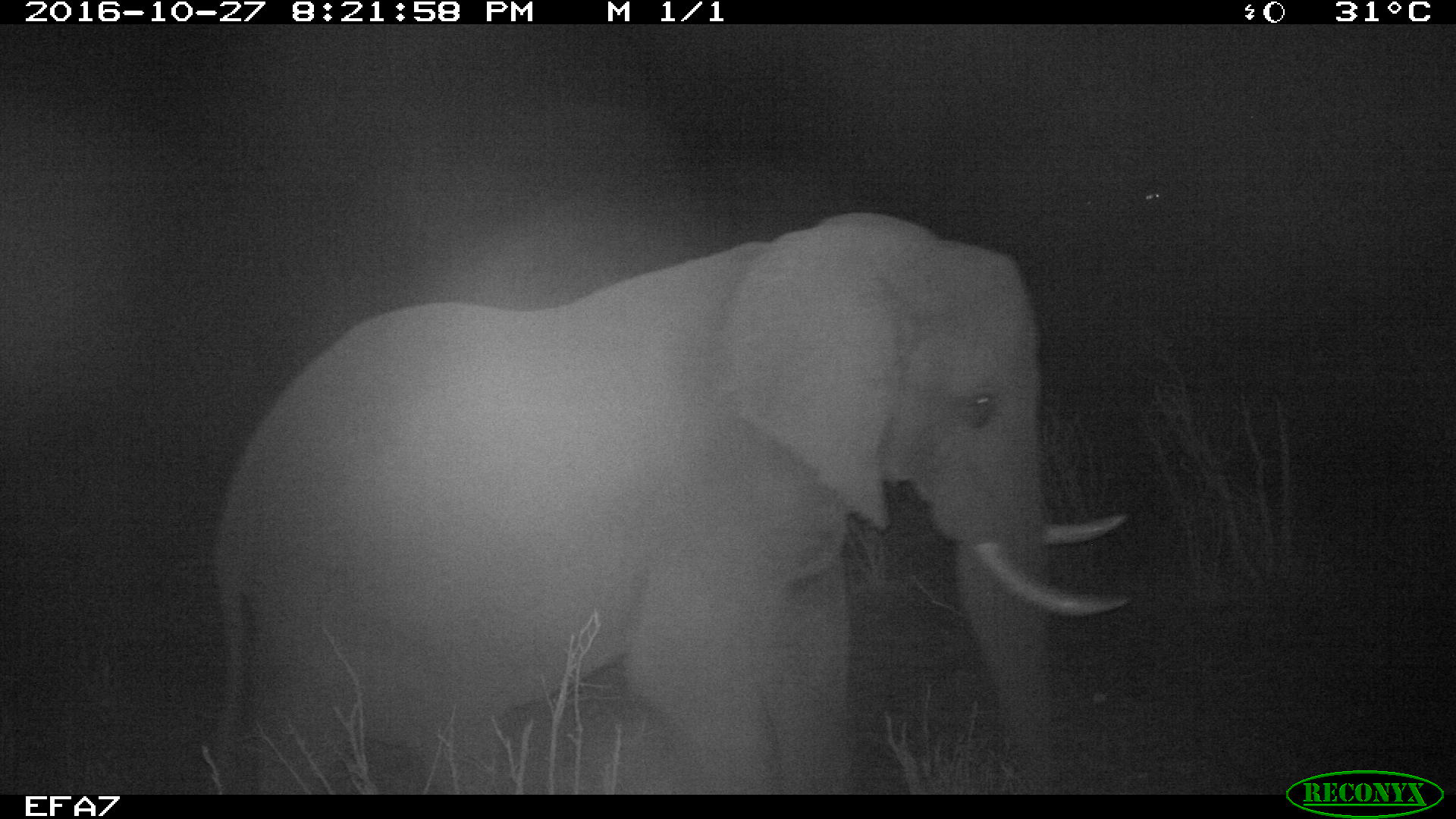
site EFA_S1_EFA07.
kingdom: Animalia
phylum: Chordata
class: Mammalia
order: Proboscidea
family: Elephantidae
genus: Loxodonta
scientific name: Loxodonta africana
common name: african bush elephant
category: elephant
Elephant (african bush elephant) (Loxodonta africana), count 1. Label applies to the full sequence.